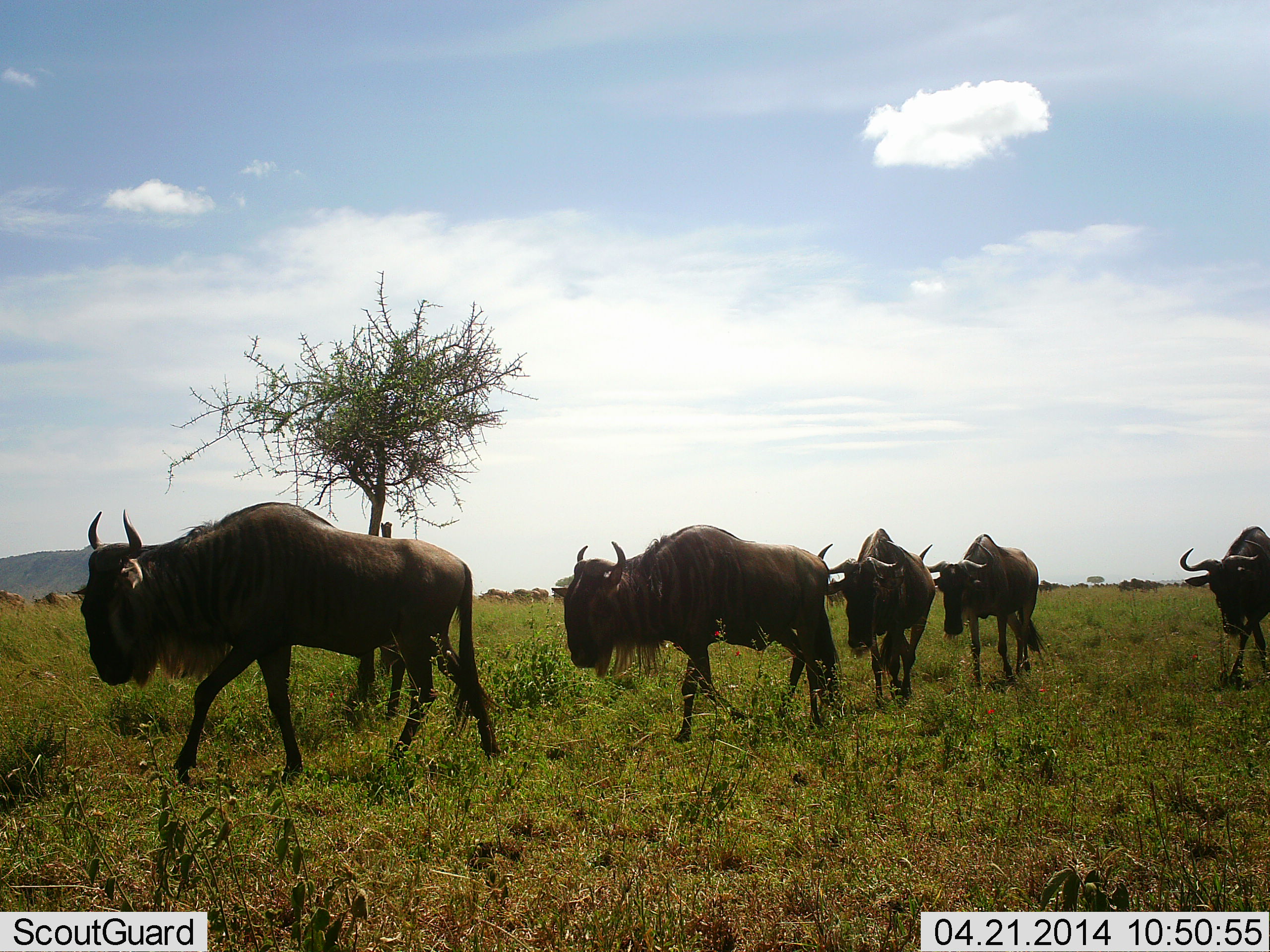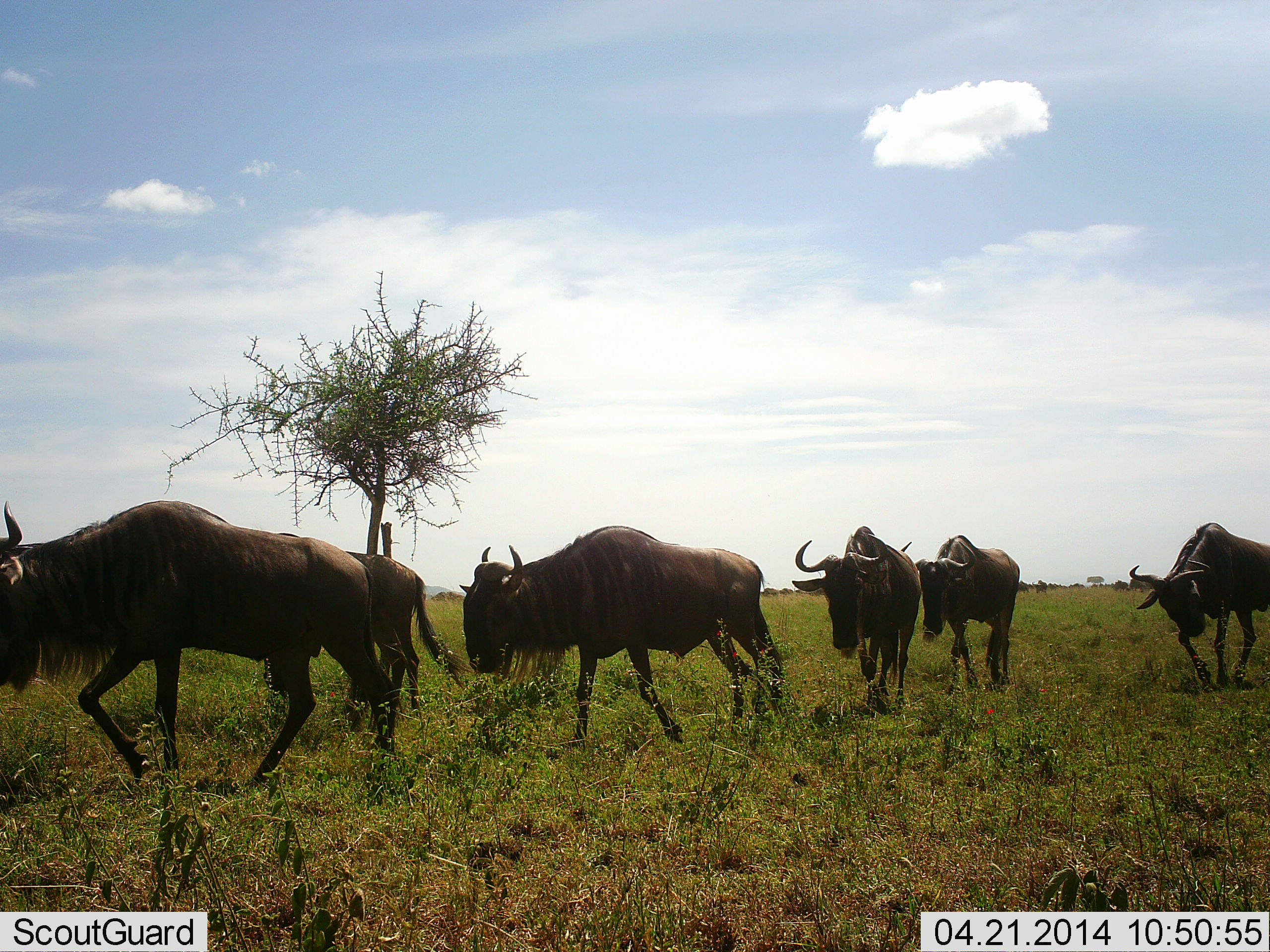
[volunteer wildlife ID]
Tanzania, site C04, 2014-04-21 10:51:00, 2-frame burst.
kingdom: Animalia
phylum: Chordata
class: Mammalia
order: Artiodactyla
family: Bovidae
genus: Connochaetes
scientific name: Connochaetes taurinus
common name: blue wildebeest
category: wildebeest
Wildebeest (blue wildebeest) (Connochaetes taurinus), count 11-50. Behavior (volunteer vote fractions): standing 0%, resting 0%, moving 100%, interacting 0%. Young present (vote fraction): 0%. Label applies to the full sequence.